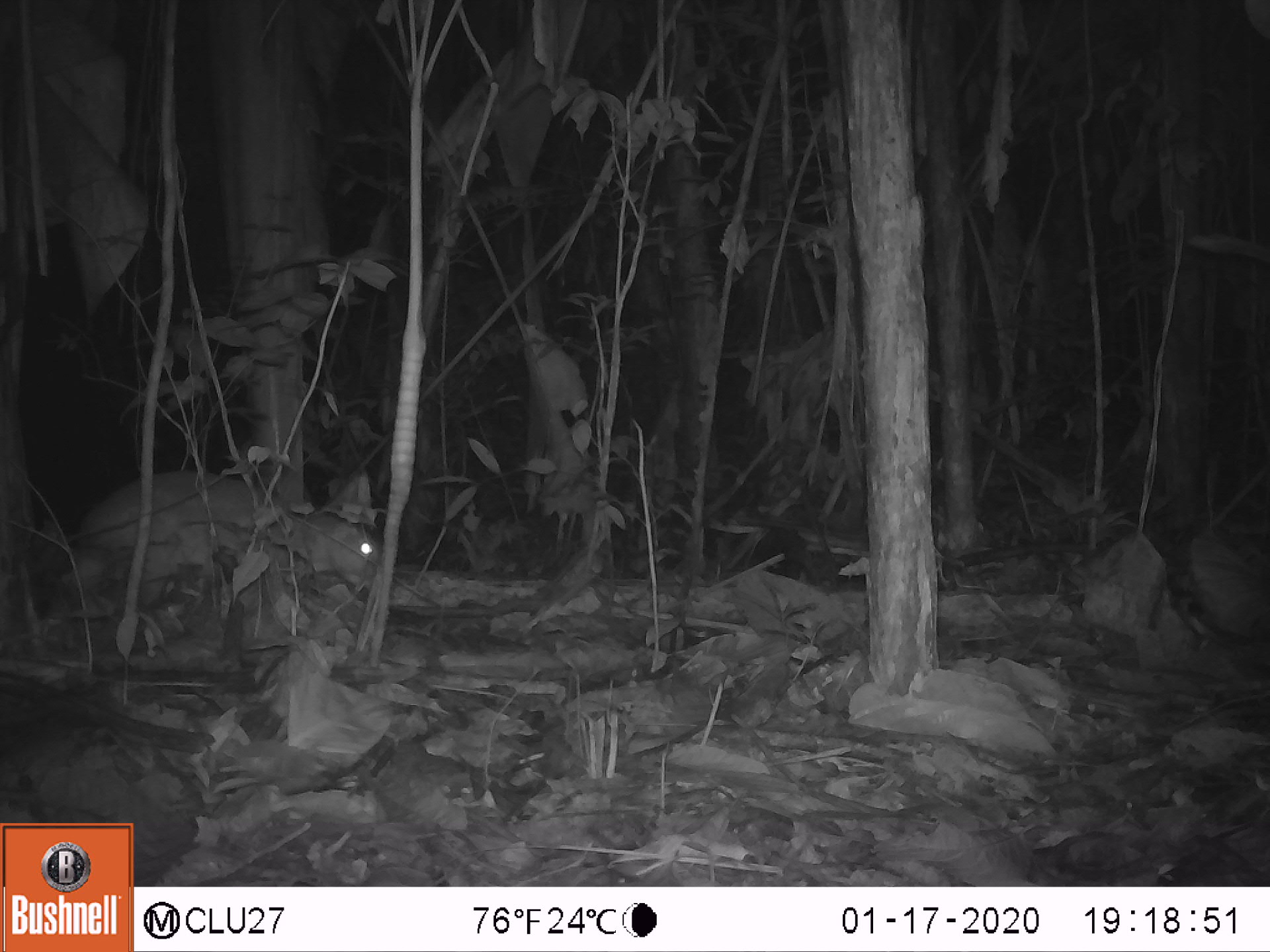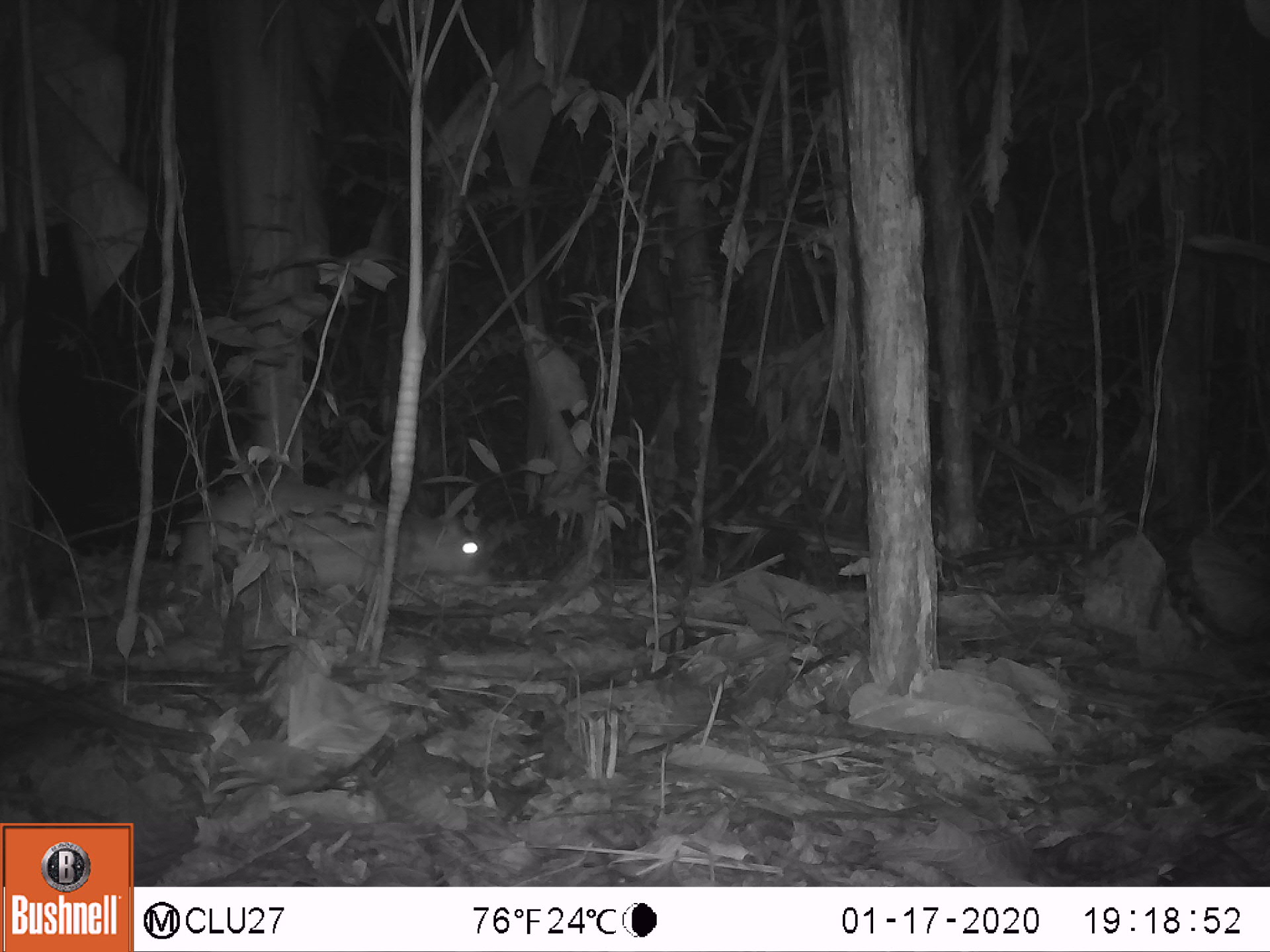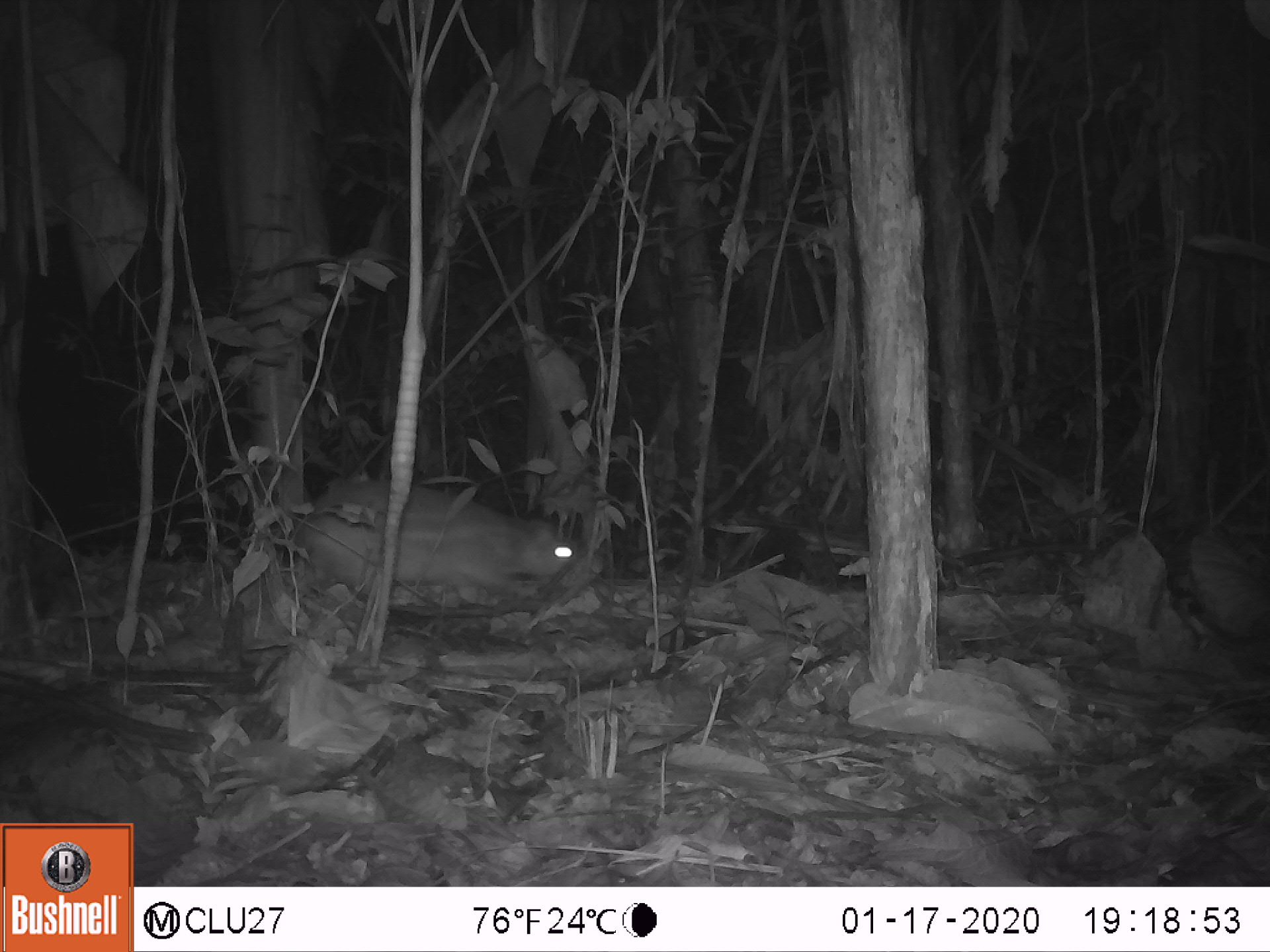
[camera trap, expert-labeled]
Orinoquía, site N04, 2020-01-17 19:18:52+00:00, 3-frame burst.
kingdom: Animalia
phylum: Chordata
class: Mammalia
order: Rodentia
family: Cuniculidae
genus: Cuniculus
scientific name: Cuniculus paca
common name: spotted paca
Spotted paca (Cuniculus paca).